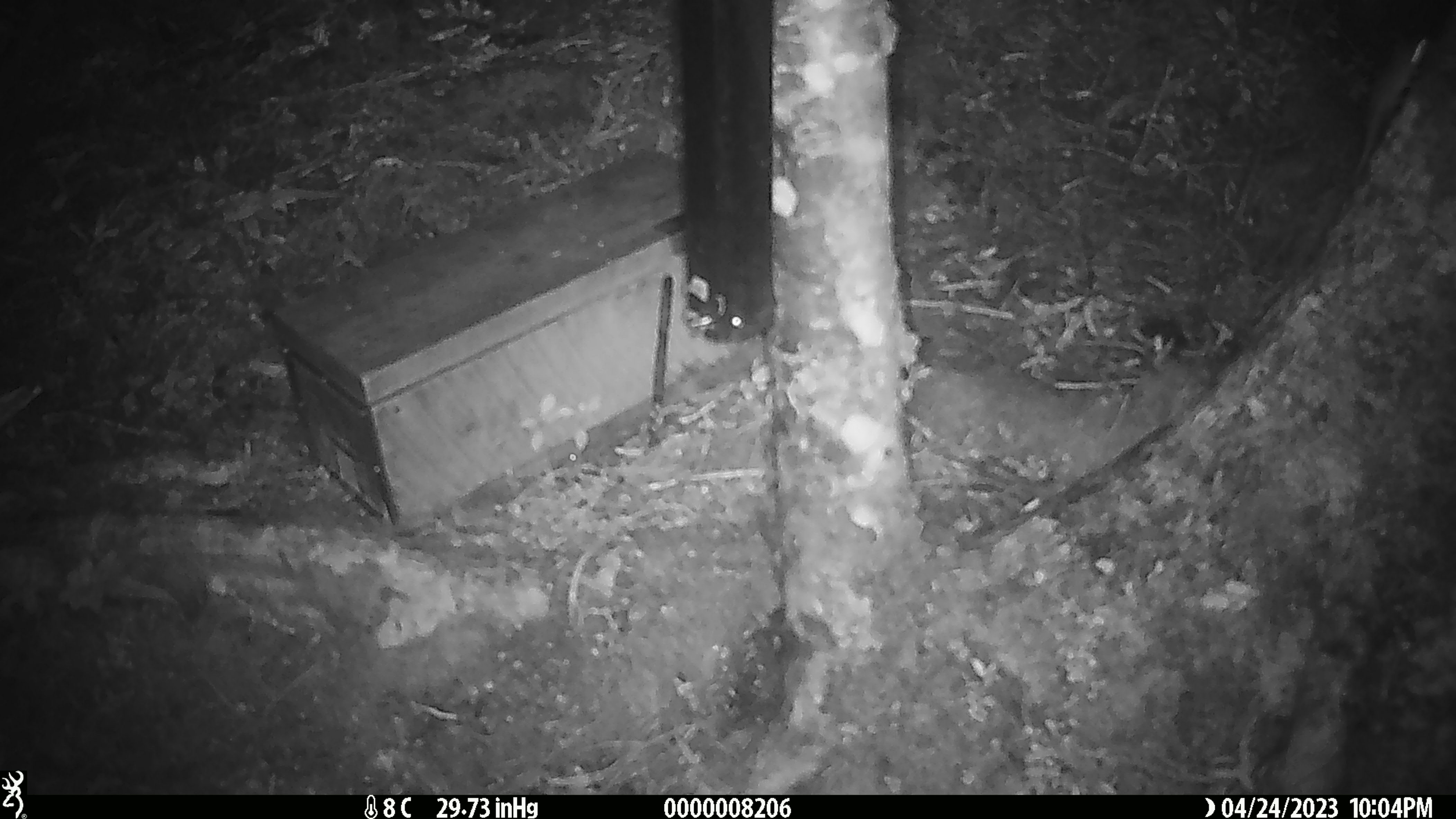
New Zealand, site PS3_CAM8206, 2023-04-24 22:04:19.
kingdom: Animalia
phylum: Chordata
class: Mammalia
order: Rodentia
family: Muridae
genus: Mus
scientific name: Mus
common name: mouse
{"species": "mouse (Mus)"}